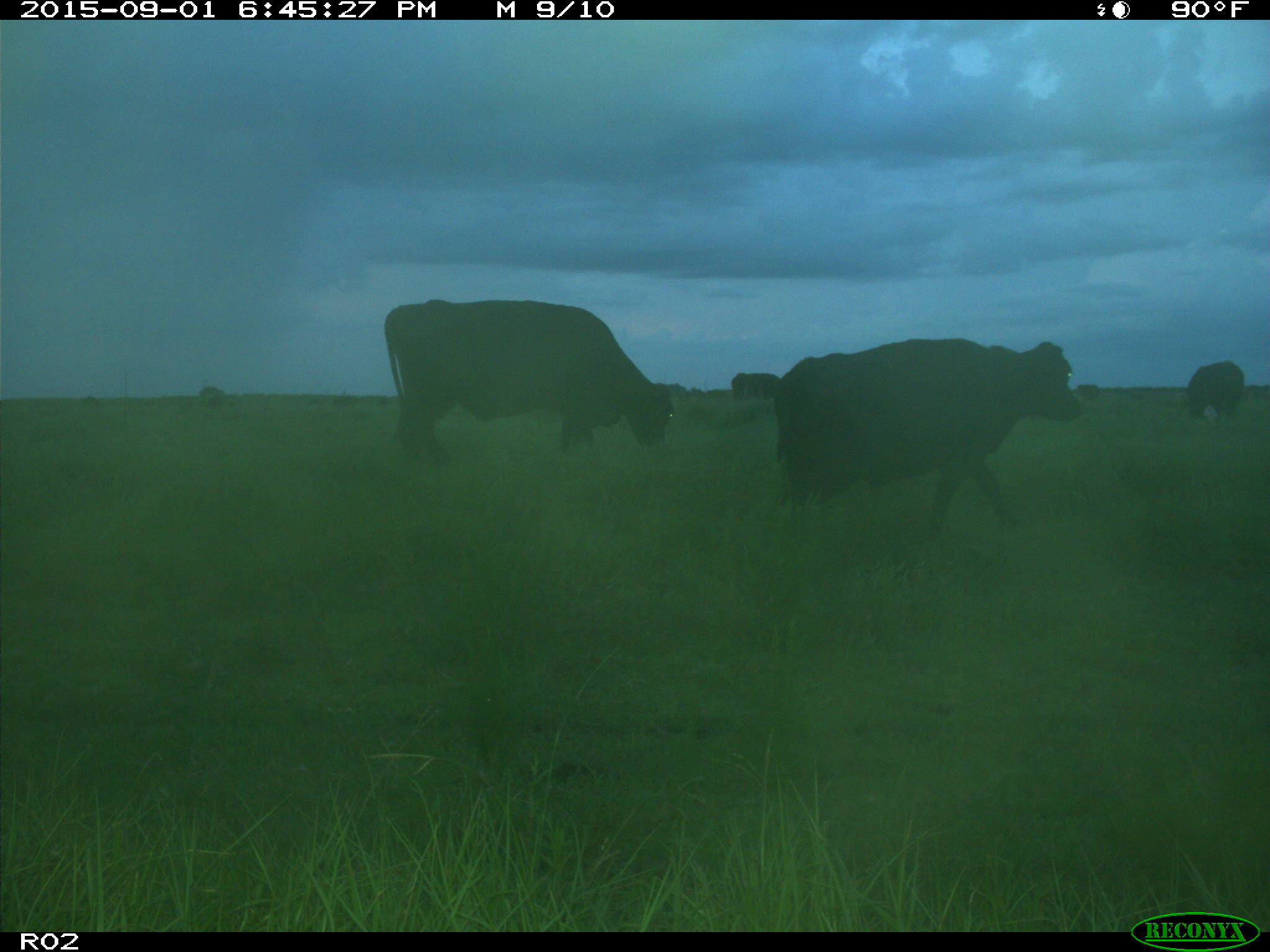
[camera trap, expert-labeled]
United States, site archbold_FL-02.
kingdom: Animalia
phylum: Chordata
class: Mammalia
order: Artiodactyla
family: Bovidae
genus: Bos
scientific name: Bos taurus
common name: domestic cow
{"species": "Bos taurus (domestic cow)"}